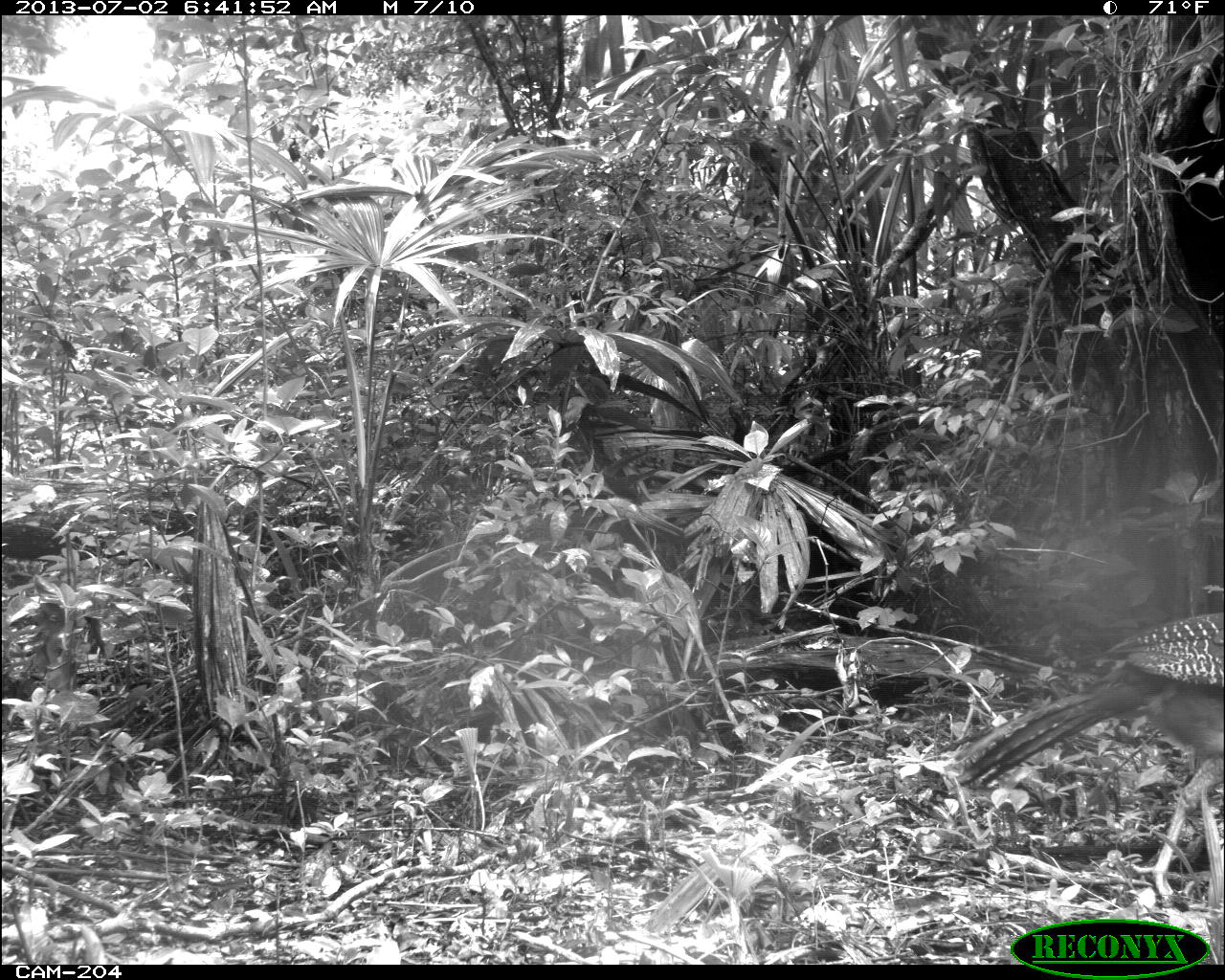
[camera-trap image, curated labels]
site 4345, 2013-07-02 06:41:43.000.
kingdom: Animalia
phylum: Chordata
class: Aves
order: Galliformes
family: Cracidae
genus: Crax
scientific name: Crax rubra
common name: great curassow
Crax rubra (great curassow), count 1, sex female.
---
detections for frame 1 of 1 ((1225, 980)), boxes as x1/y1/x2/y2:
crax rubra: 948/612/1219/913